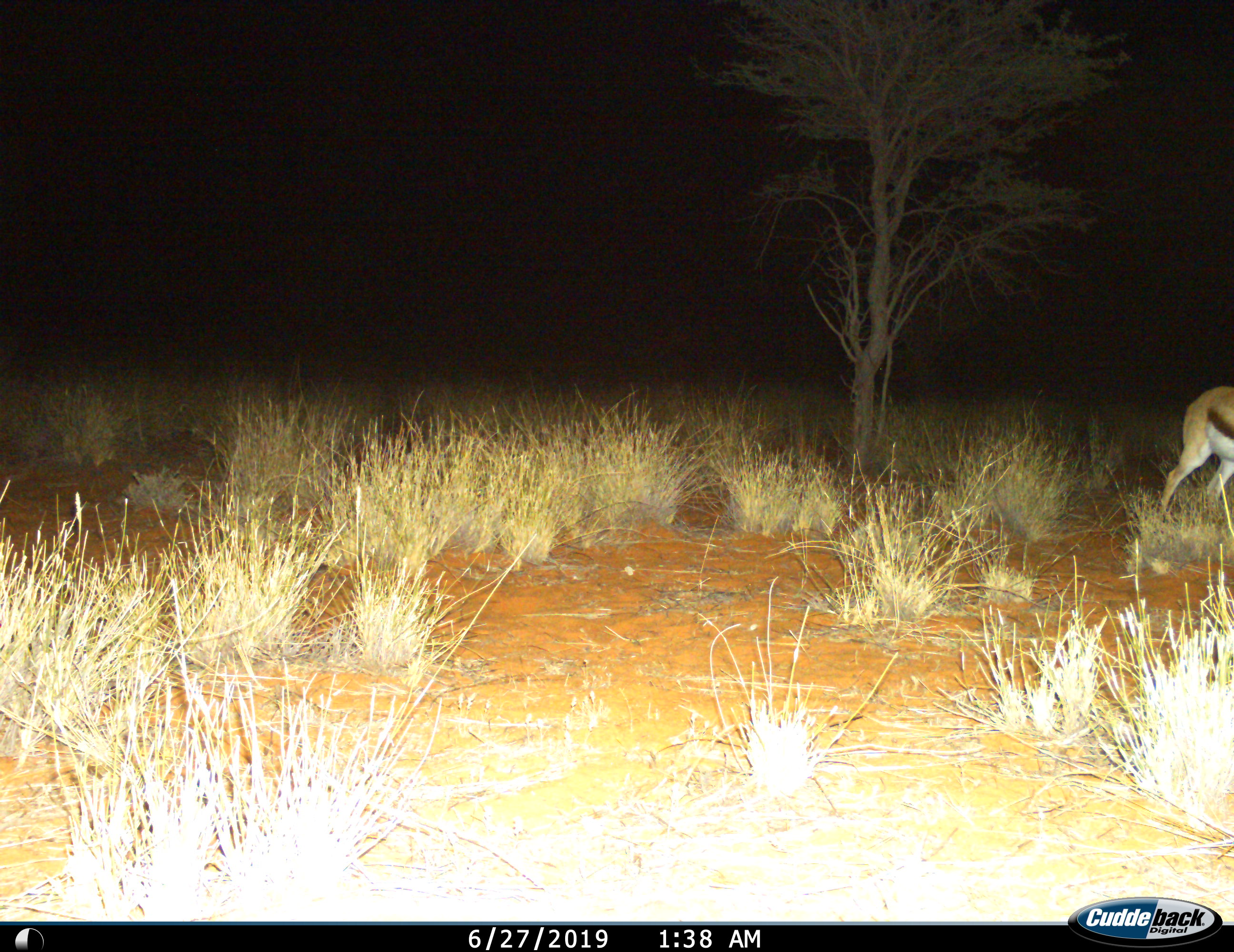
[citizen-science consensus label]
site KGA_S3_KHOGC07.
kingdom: Animalia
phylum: Chordata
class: Mammalia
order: Artiodactyla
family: Bovidae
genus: Antidorcas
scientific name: Antidorcas marsupialis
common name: springbok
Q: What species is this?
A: Springbok (Antidorcas marsupialis).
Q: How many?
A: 1.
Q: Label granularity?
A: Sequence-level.